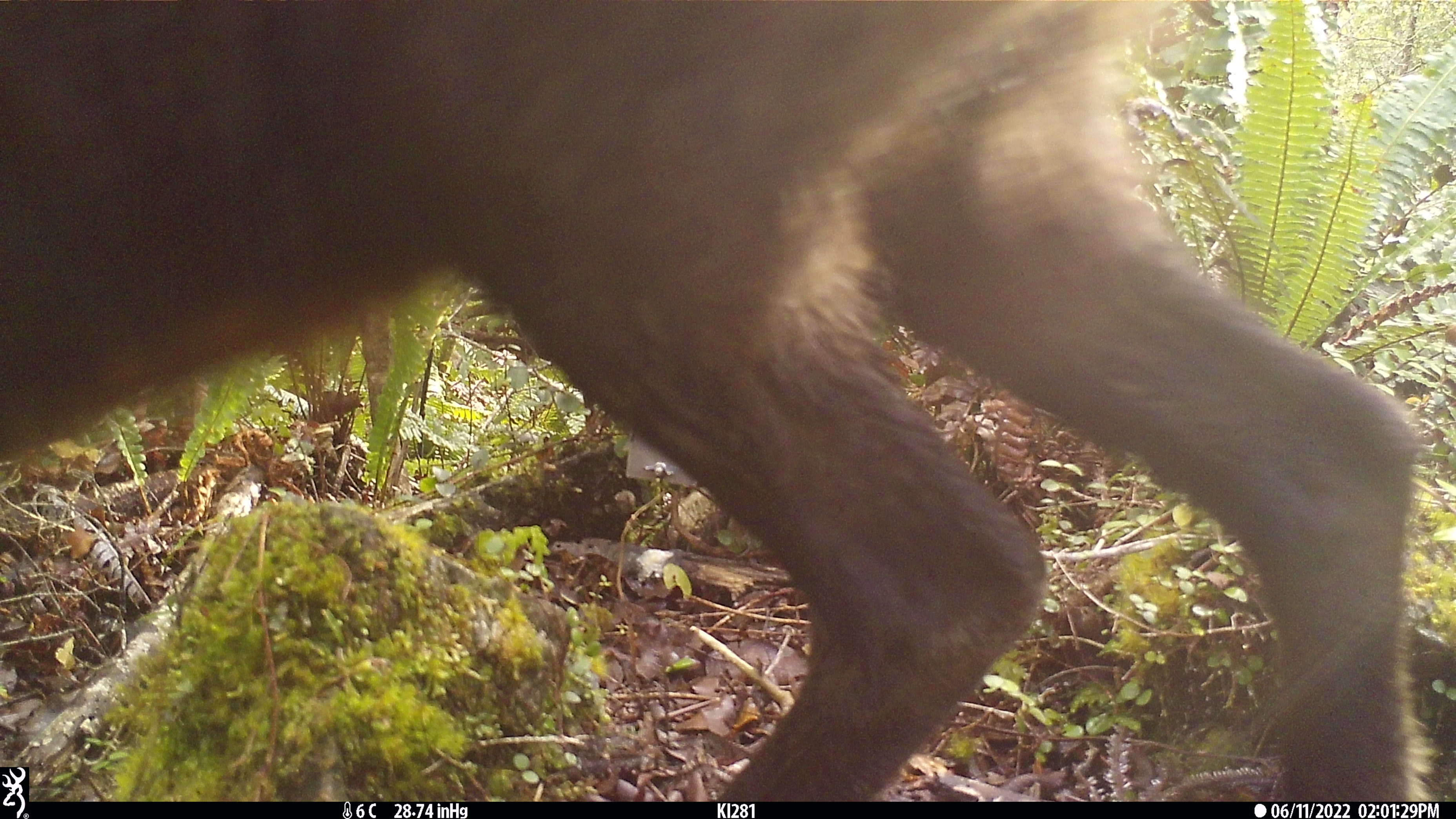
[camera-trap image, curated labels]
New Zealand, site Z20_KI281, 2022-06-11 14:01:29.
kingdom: Animalia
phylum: Chordata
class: Mammalia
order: Artiodactyla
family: Bovidae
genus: Rupicapra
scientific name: Rupicapra rupicapra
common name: alpine chamois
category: chamois